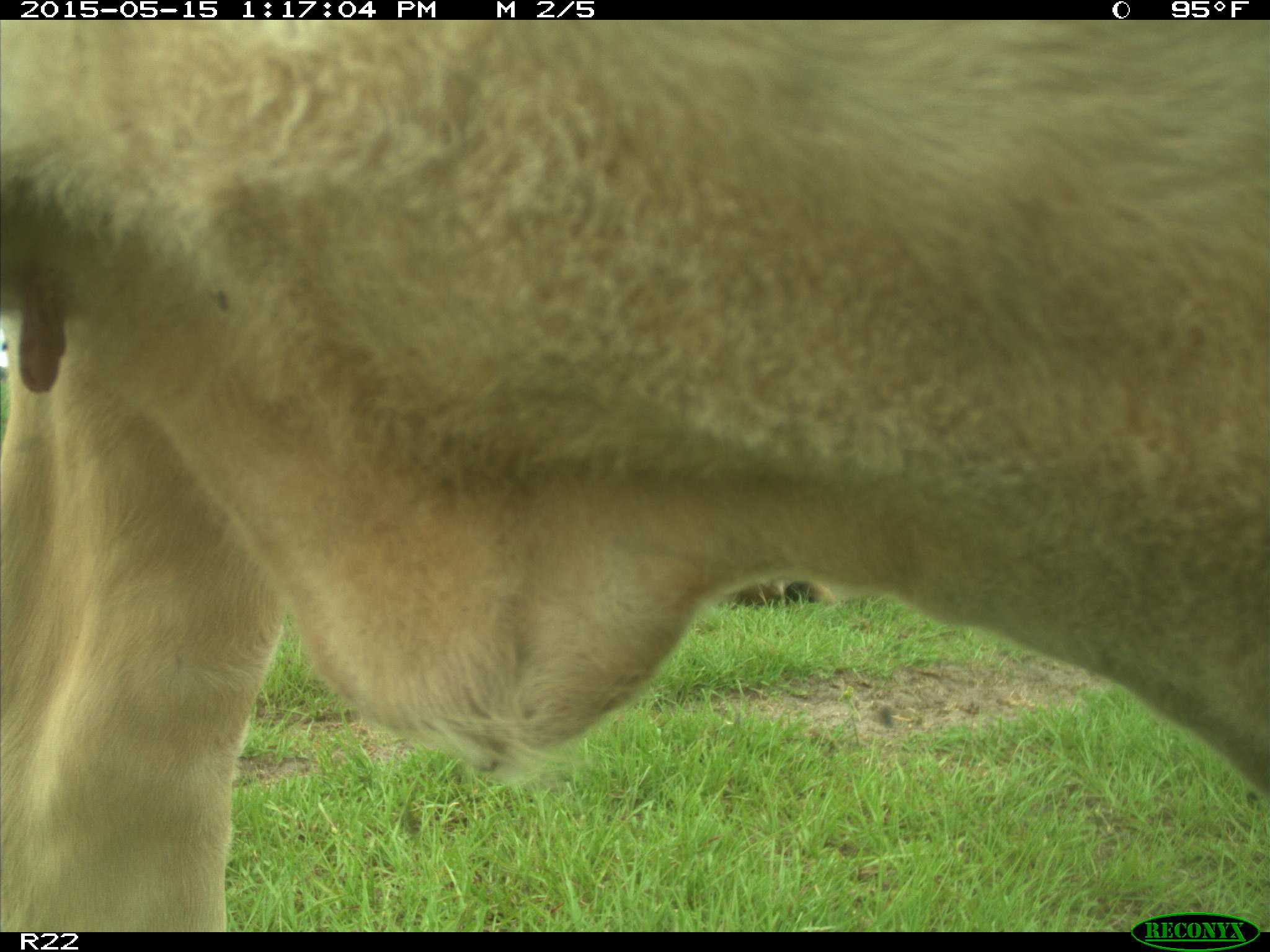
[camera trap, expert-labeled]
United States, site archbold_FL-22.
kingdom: Animalia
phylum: Chordata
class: Mammalia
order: Artiodactyla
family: Bovidae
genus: Bos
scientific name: Bos taurus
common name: domestic cow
Bos taurus (domestic cow).